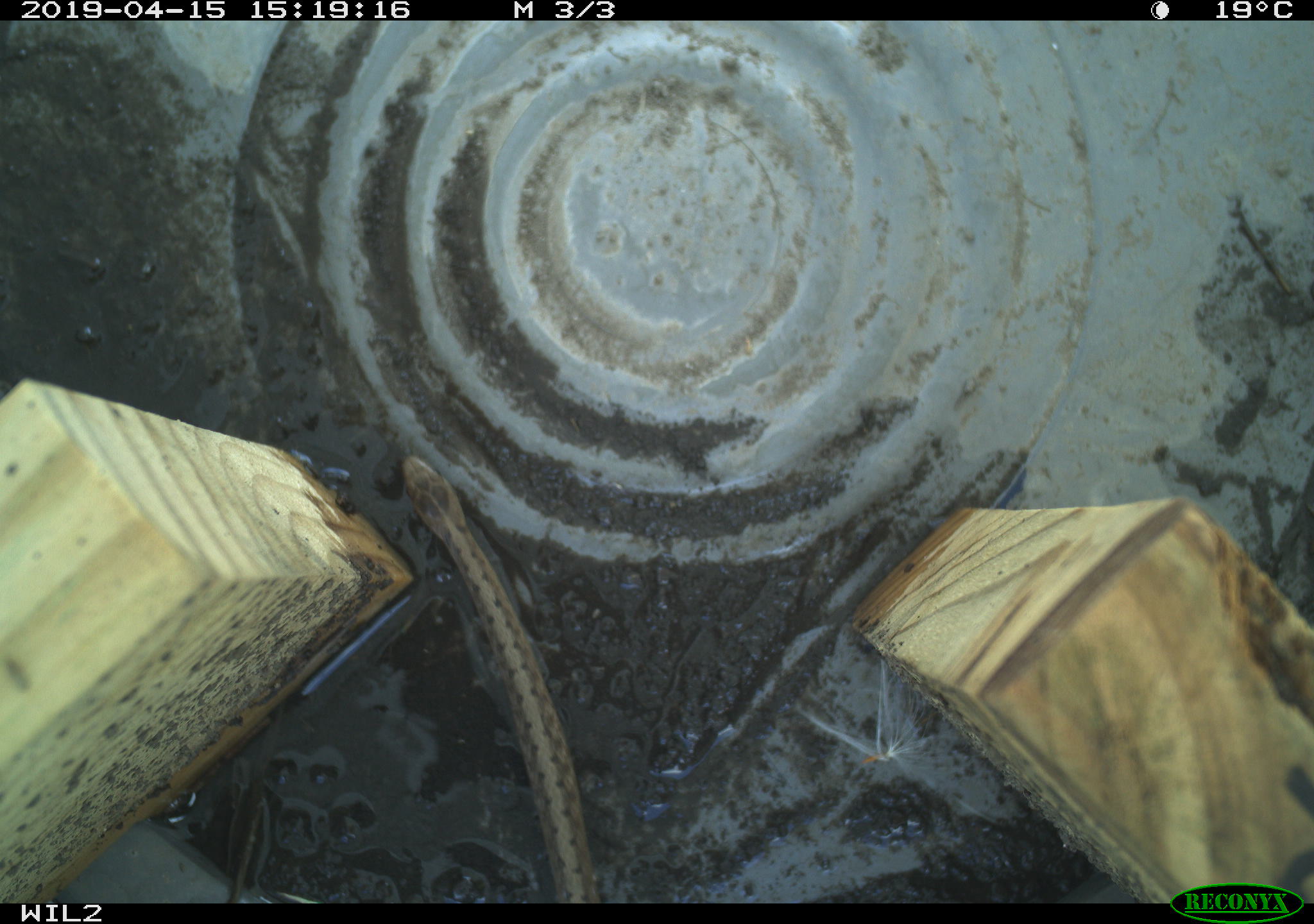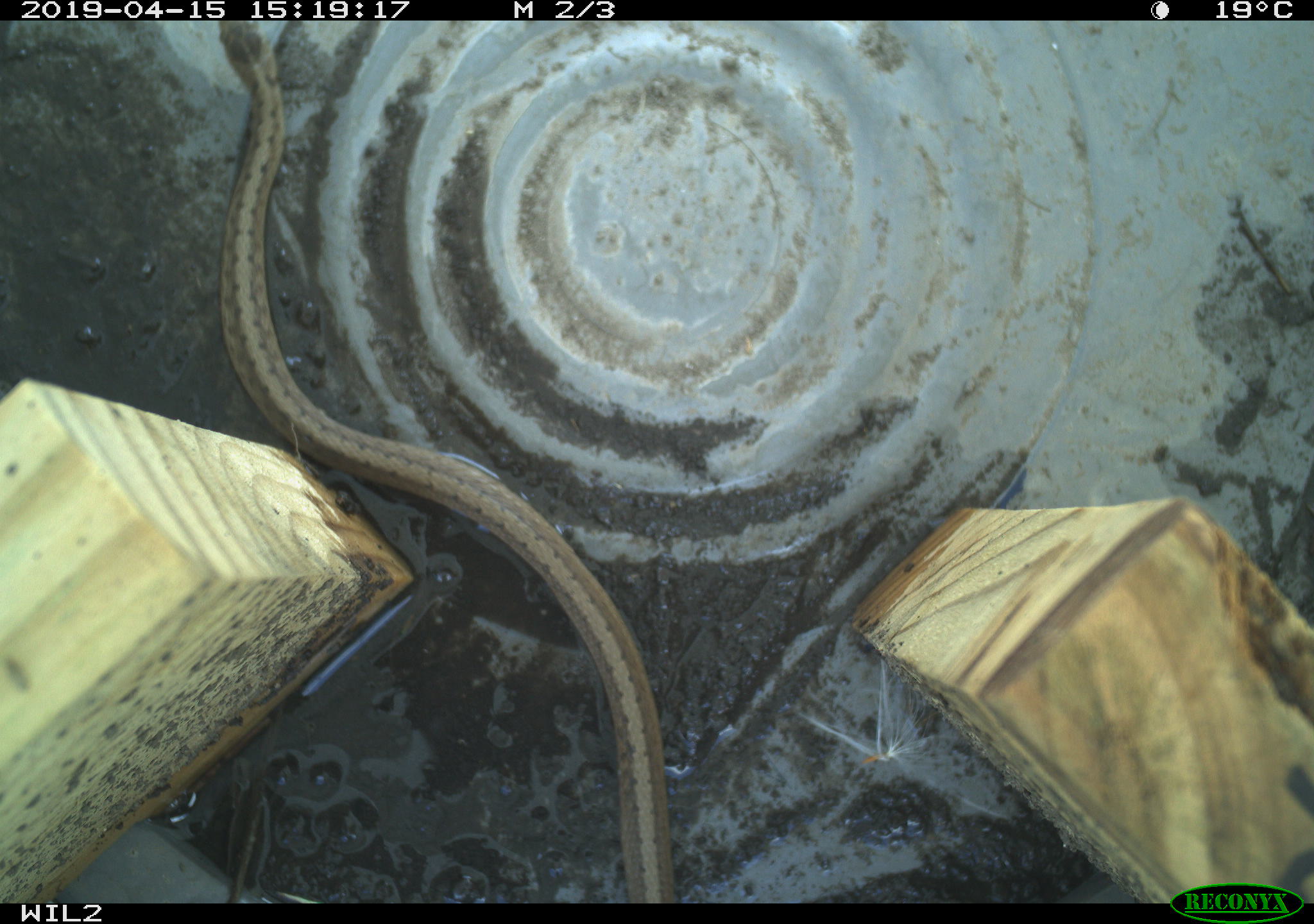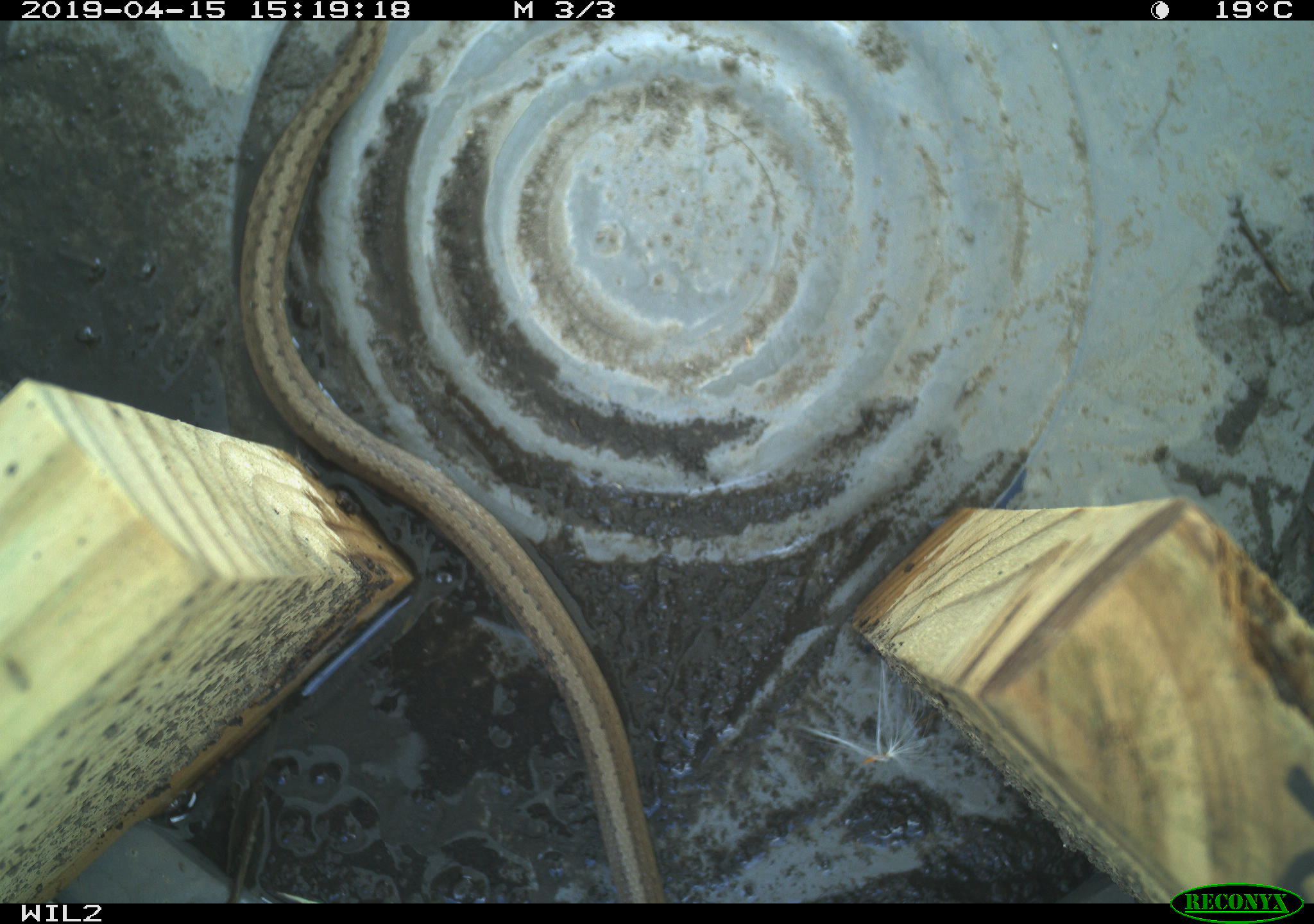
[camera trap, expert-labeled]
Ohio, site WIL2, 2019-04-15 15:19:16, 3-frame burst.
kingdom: Animalia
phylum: Chordata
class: Reptilia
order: Squamata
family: Colubridae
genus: Storeria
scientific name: Storeria dekayi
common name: dekay's brownsnake